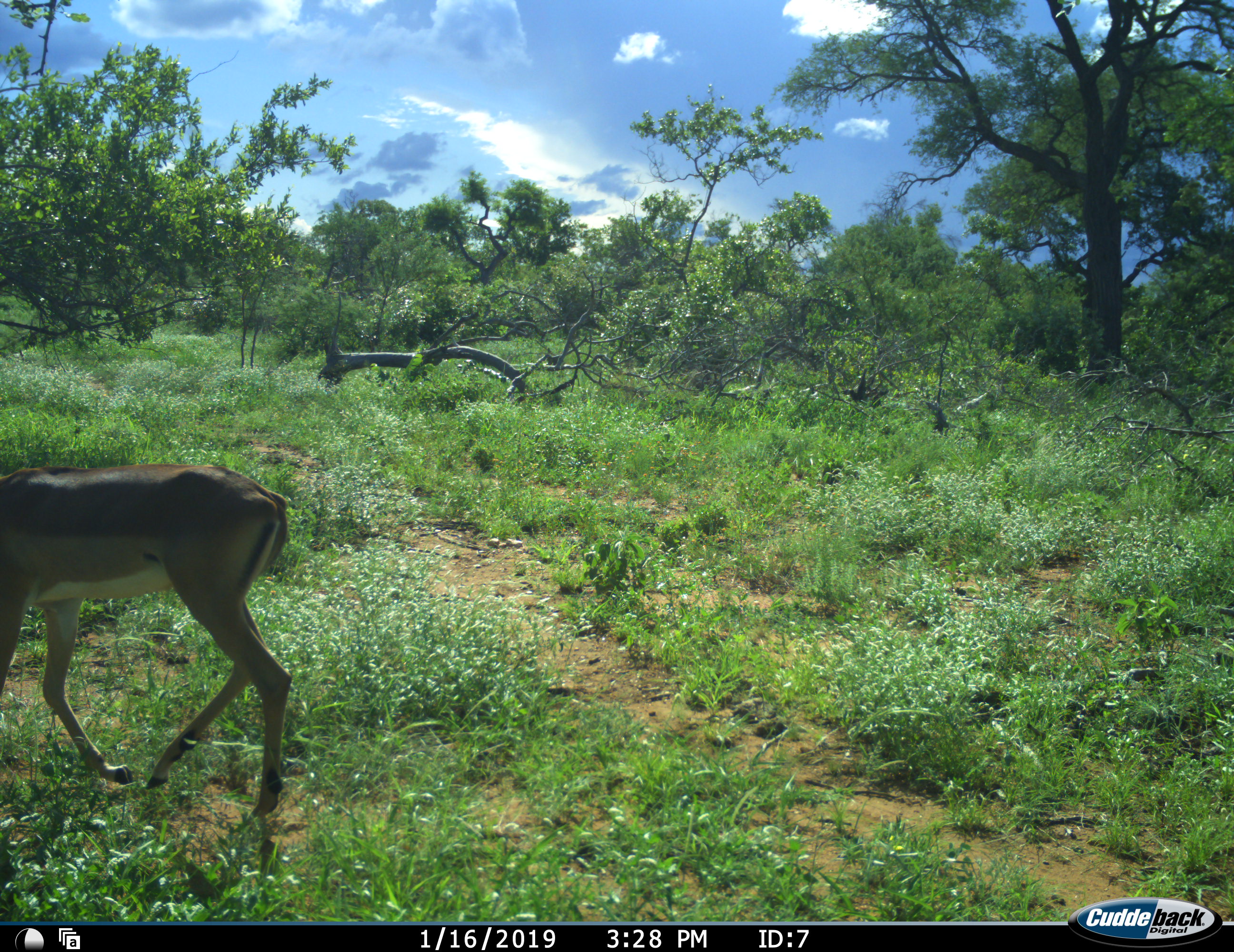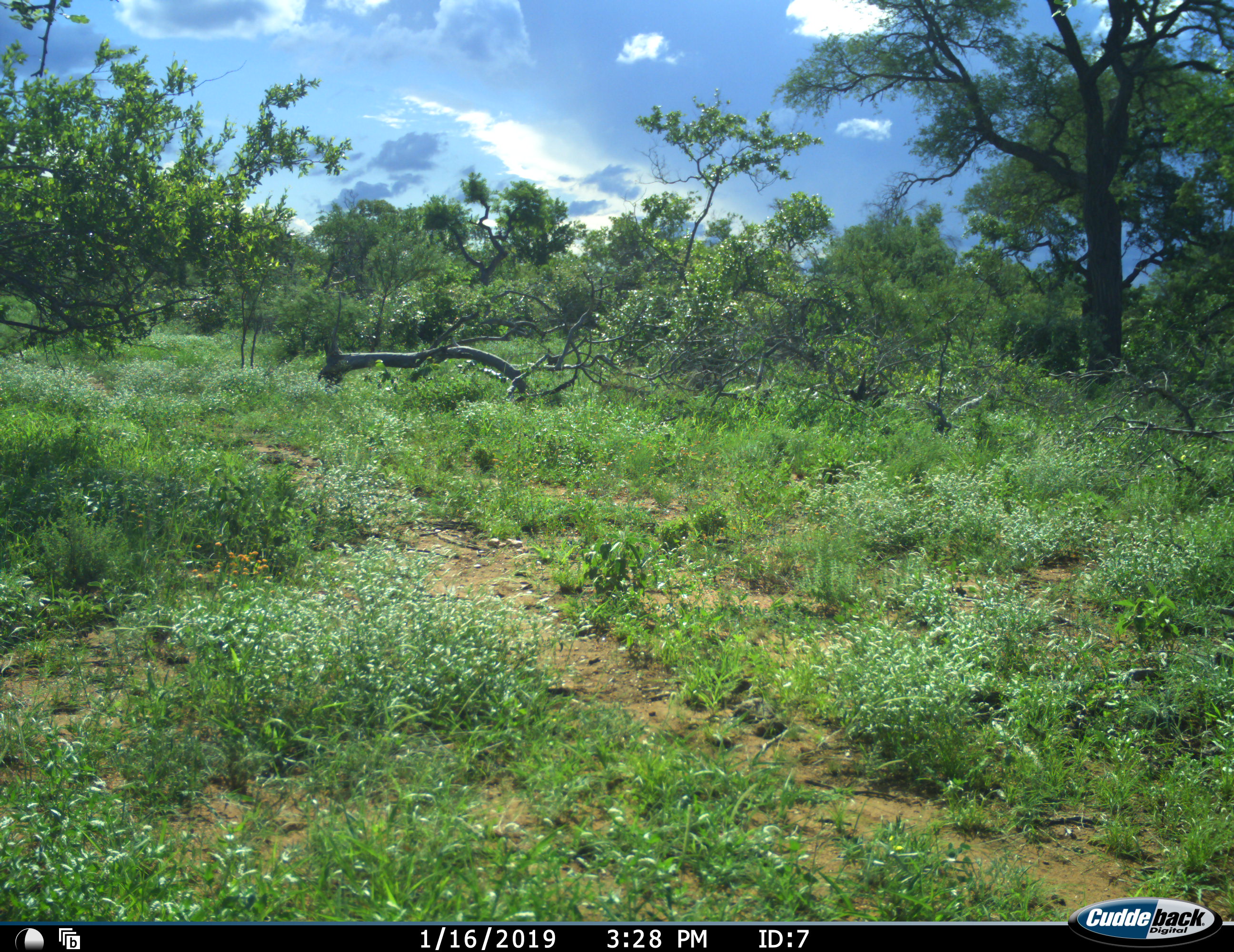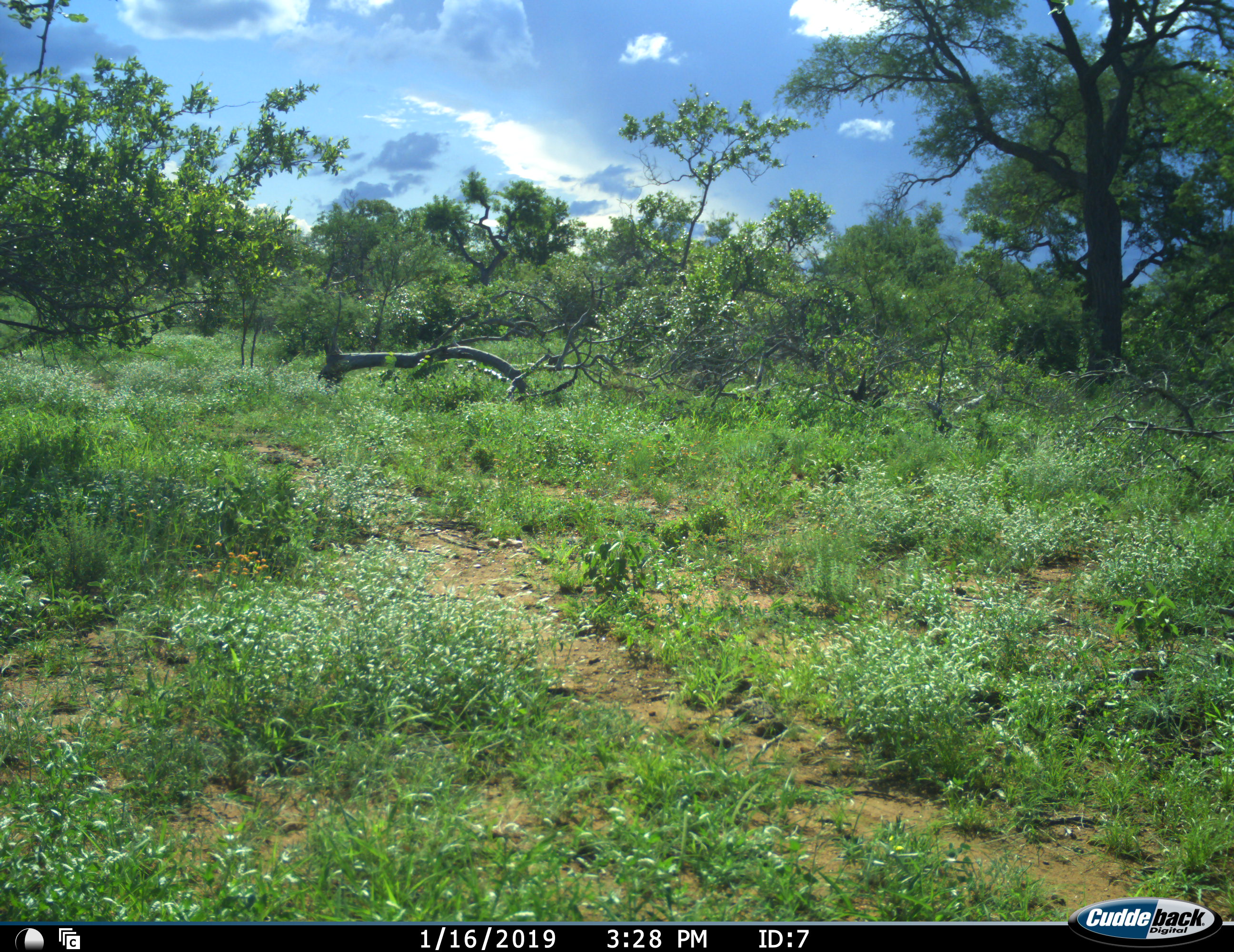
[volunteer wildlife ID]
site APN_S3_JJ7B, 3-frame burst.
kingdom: Animalia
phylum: Chordata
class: Mammalia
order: Artiodactyla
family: Bovidae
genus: Aepyceros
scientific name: Aepyceros melampus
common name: impala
Impala (Aepyceros melampus), count 1. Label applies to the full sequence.